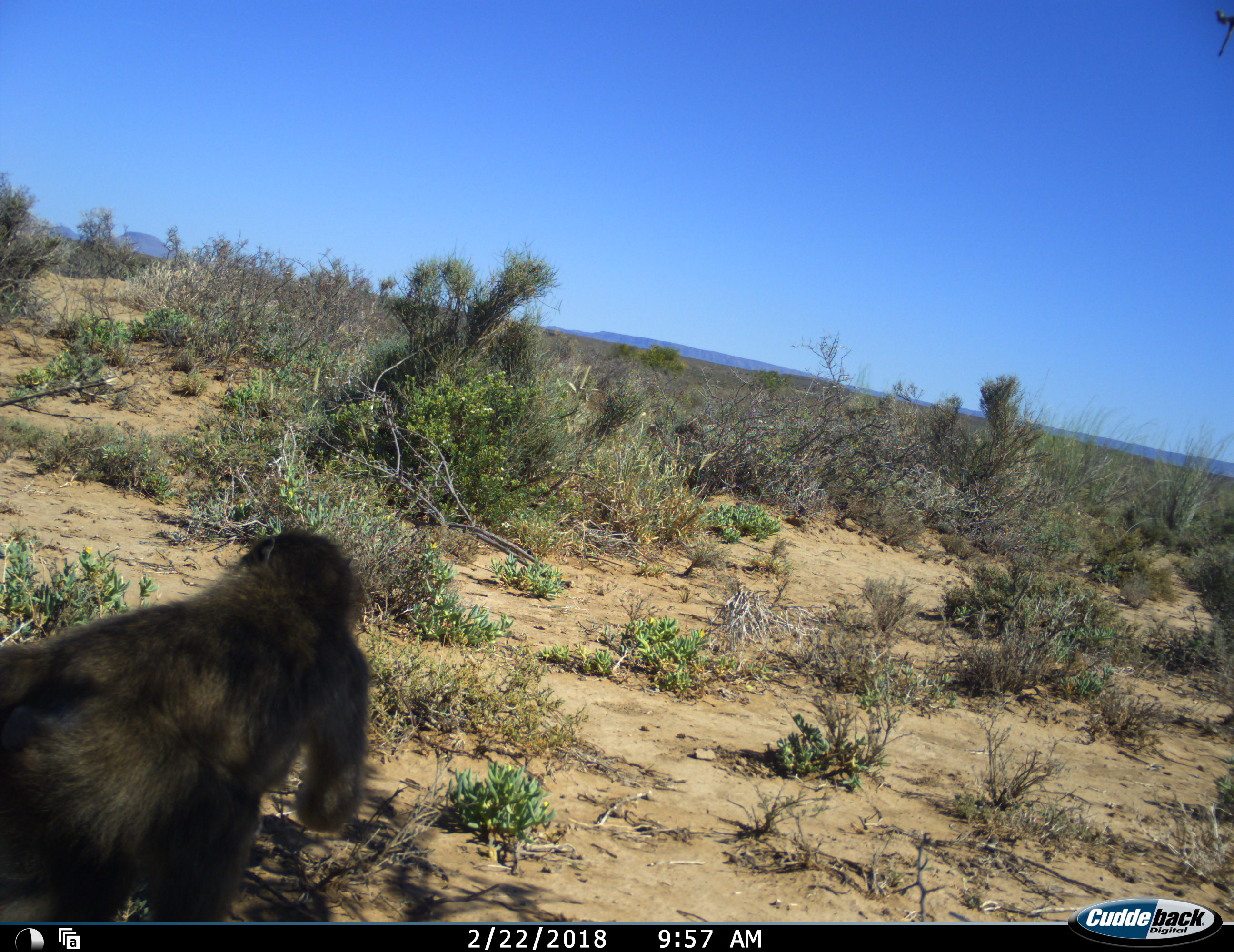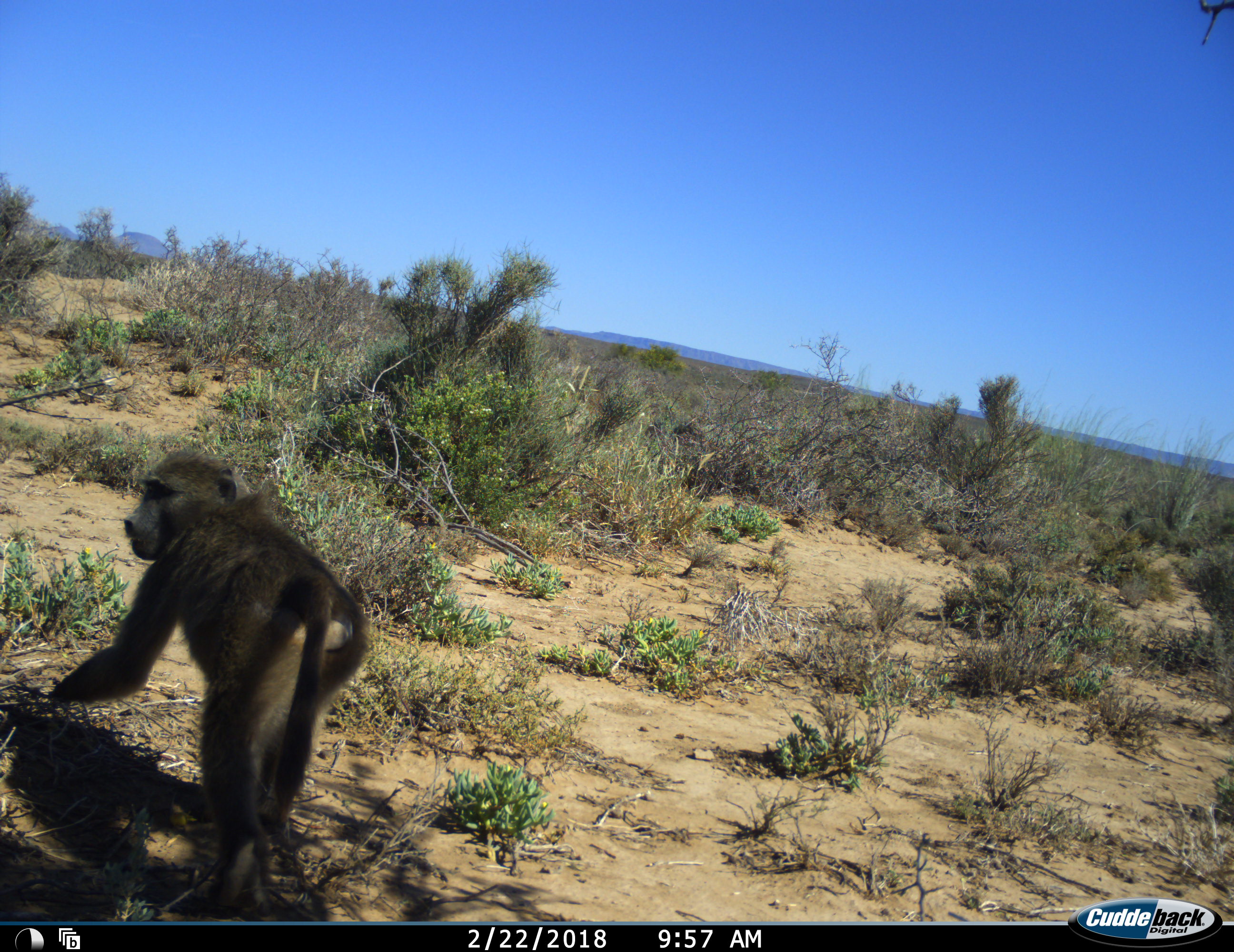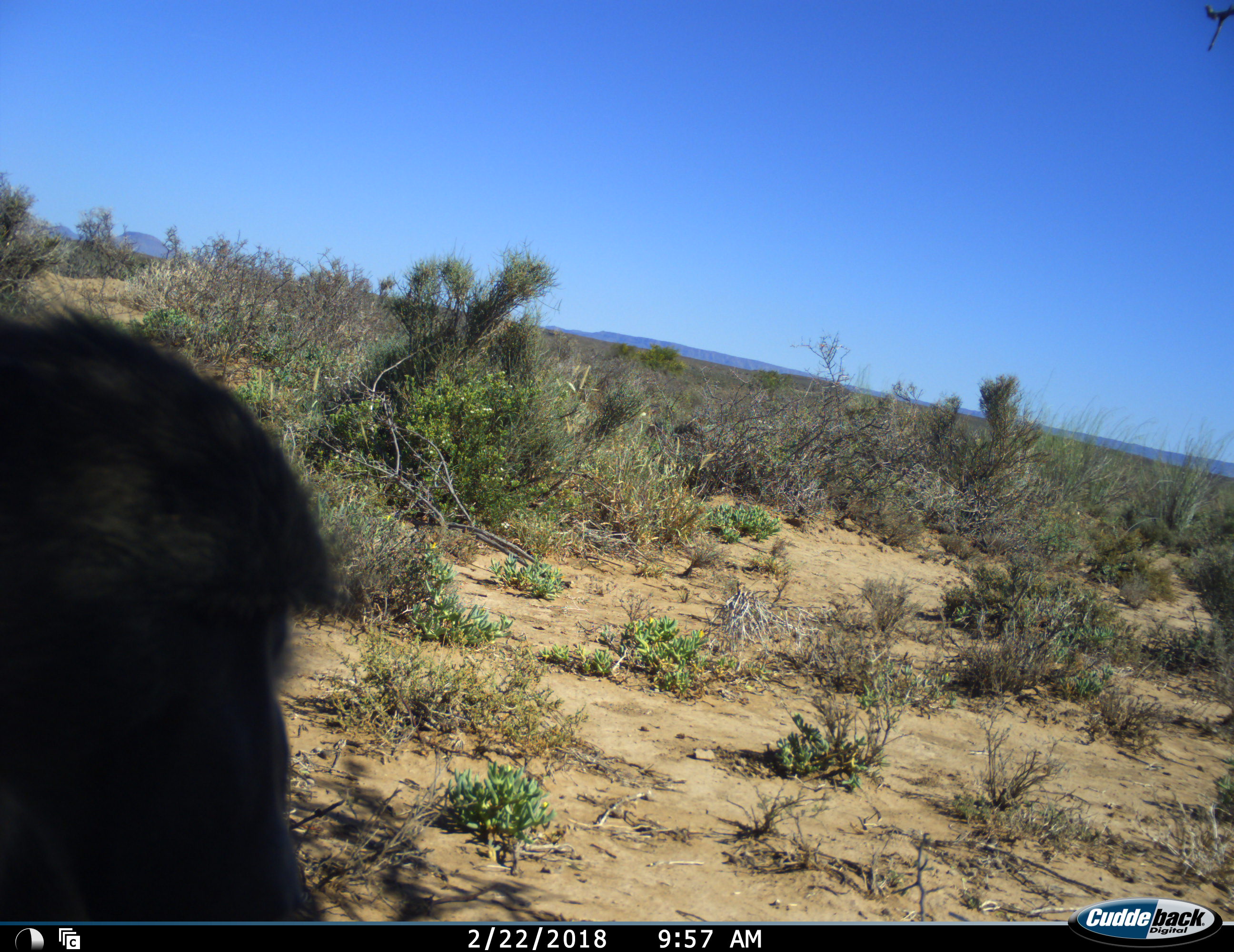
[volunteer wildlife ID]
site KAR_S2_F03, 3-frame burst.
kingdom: Animalia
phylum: Chordata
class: Mammalia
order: Primates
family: Cercopithecidae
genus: Papio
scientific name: Papio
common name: baboon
Baboon (Papio), count 1. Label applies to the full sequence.